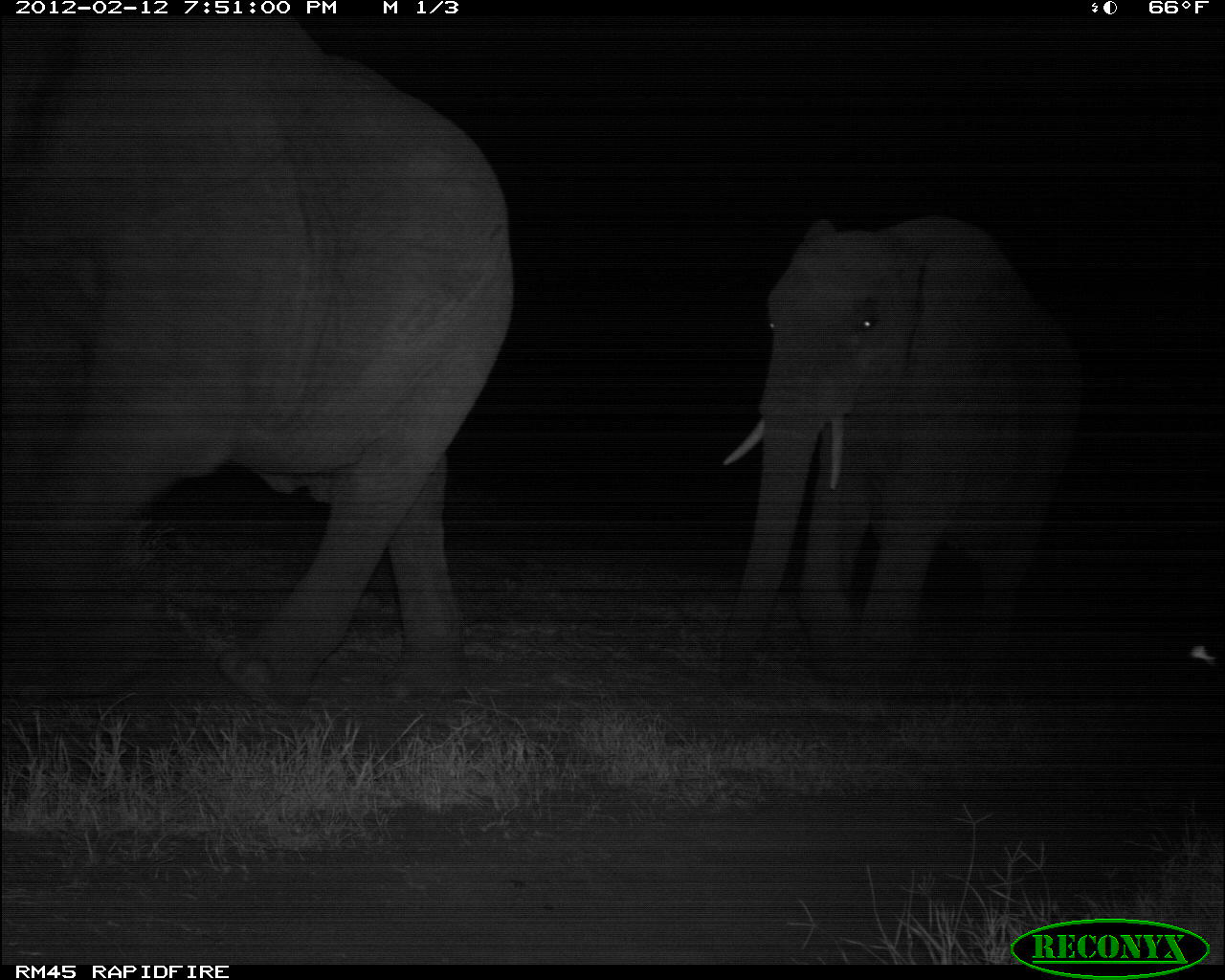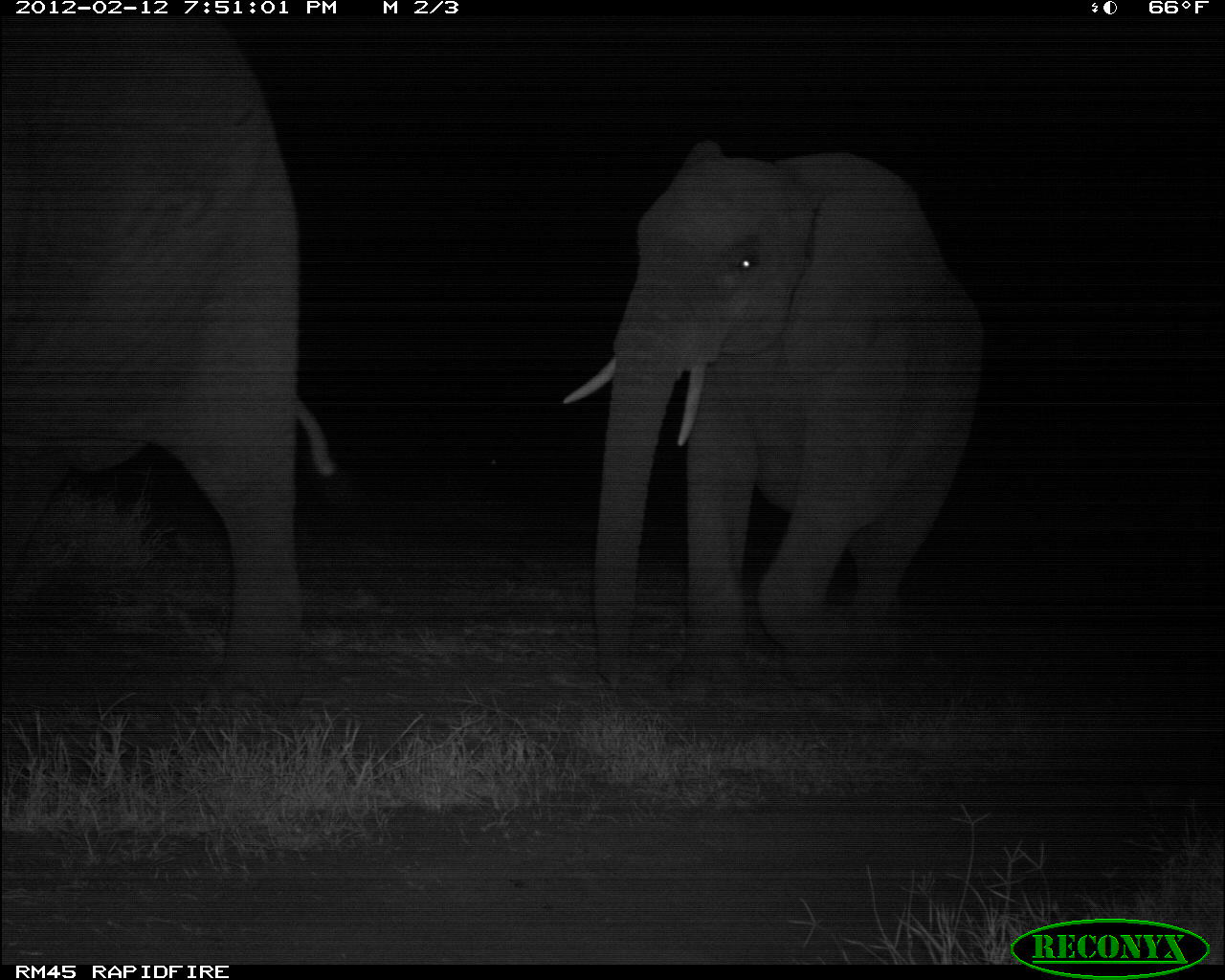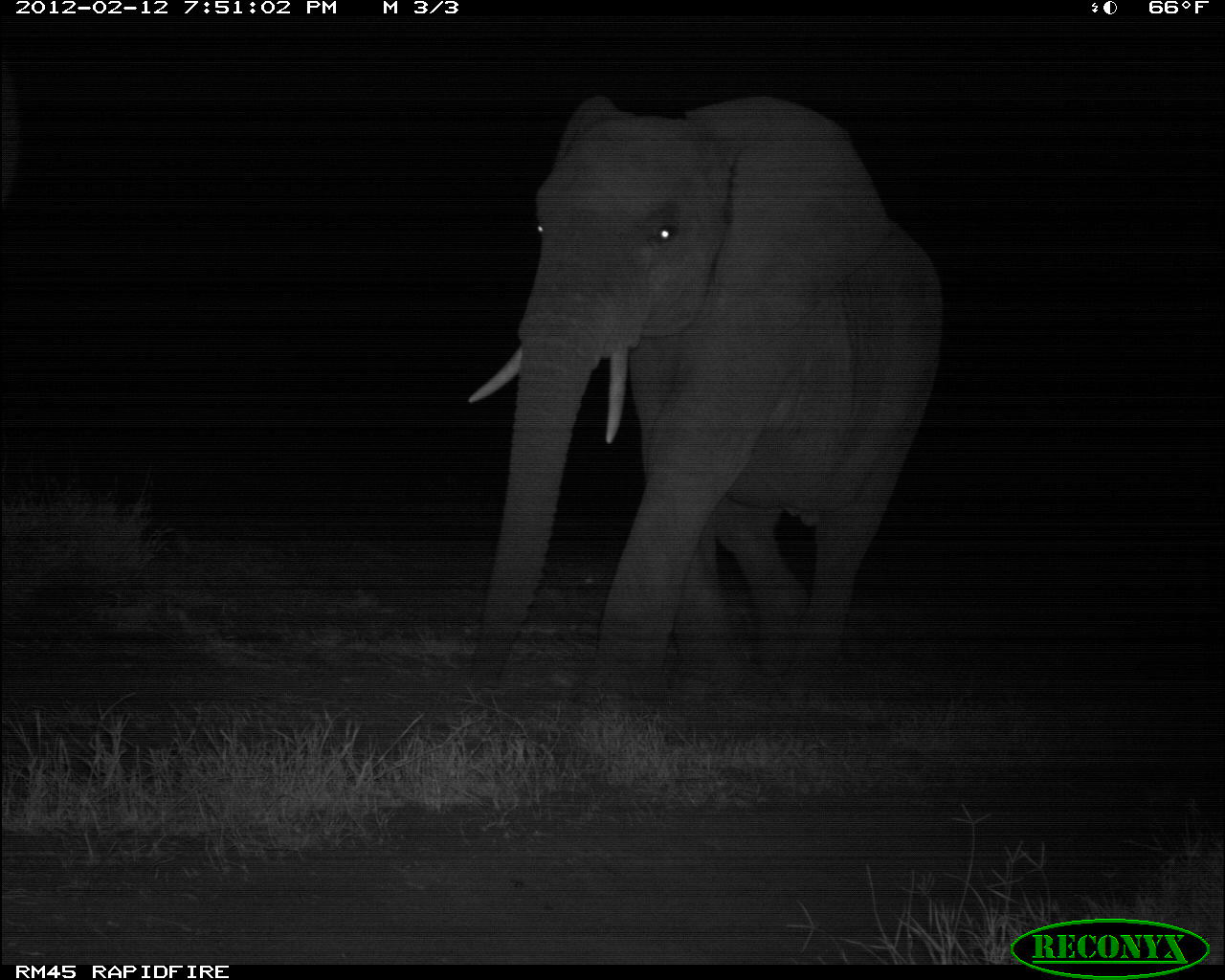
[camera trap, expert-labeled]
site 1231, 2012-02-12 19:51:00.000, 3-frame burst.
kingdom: Animalia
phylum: Chordata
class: Mammalia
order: Proboscidea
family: Elephantidae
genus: Loxodonta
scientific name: Loxodonta africana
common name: african bush elephant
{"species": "Loxodonta africana (african bush elephant)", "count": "2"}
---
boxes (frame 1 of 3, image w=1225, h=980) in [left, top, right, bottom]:
loxodonta africana: [0, 14, 522, 723]; [697, 213, 1094, 691]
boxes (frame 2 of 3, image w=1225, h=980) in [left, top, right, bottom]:
loxodonta africana: [0, 17, 362, 744]; [559, 132, 989, 709]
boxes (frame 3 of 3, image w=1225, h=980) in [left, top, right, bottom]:
loxodonta africana: [470, 95, 943, 703]